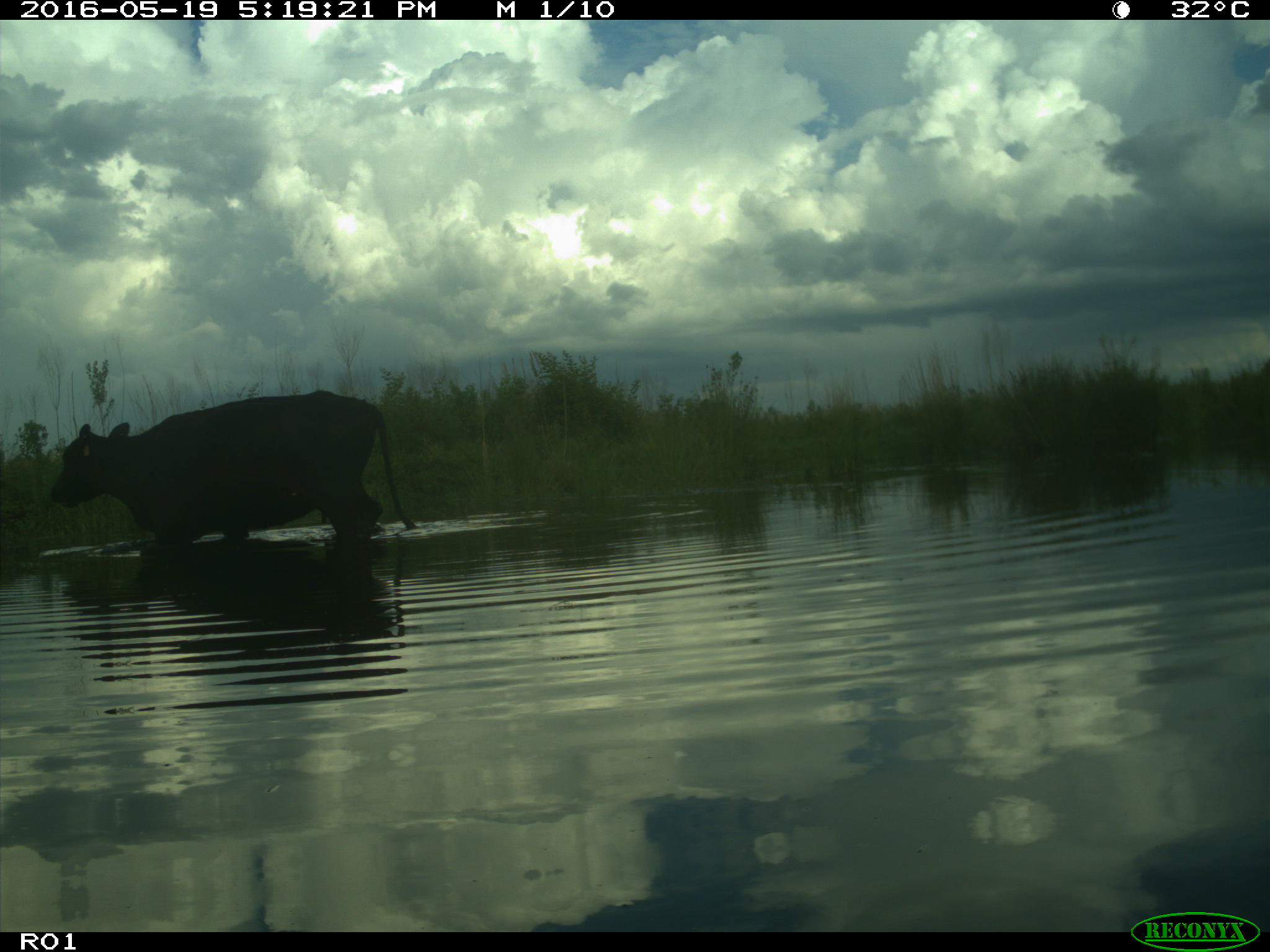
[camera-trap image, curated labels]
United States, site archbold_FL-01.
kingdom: Animalia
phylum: Chordata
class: Mammalia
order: Artiodactyla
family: Bovidae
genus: Bos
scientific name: Bos taurus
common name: domestic cow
Bos taurus (domestic cow).